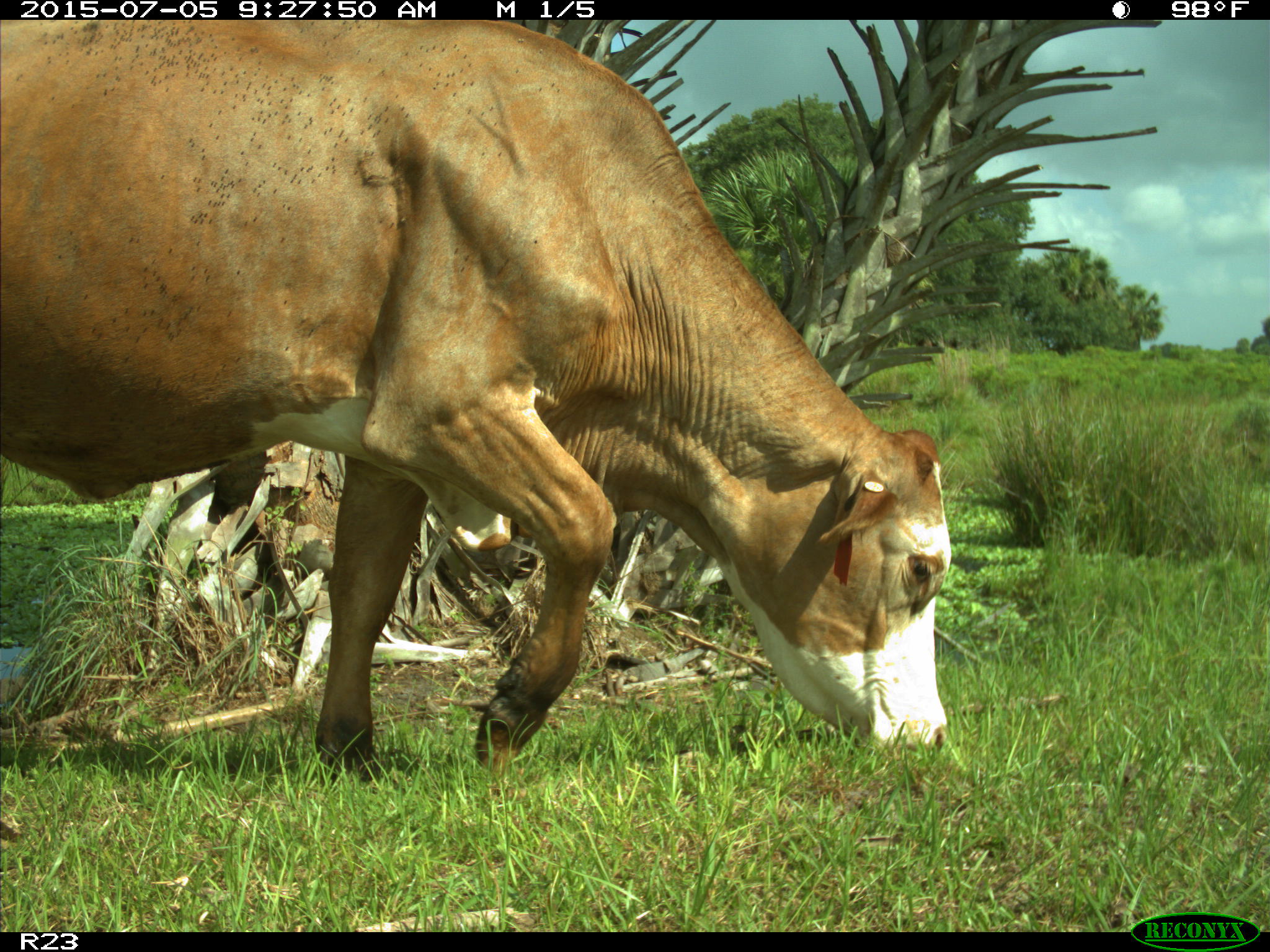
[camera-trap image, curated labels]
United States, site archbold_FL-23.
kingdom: Animalia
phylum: Chordata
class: Mammalia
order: Artiodactyla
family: Bovidae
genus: Bos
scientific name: Bos taurus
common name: domestic cow